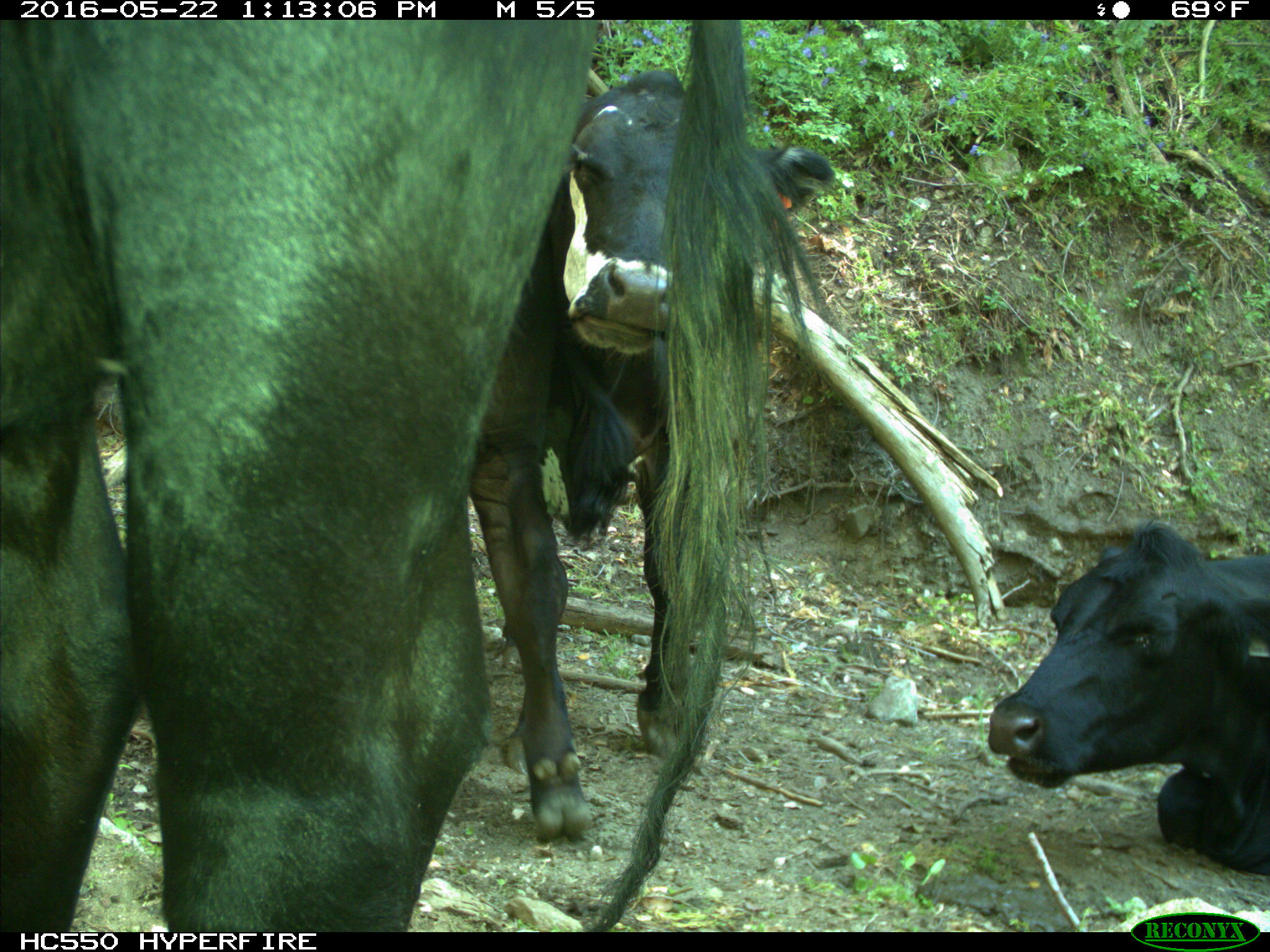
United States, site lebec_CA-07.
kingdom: Animalia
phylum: Chordata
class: Mammalia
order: Artiodactyla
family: Bovidae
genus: Bos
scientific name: Bos taurus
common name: domestic cow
Bos taurus (domestic cow).